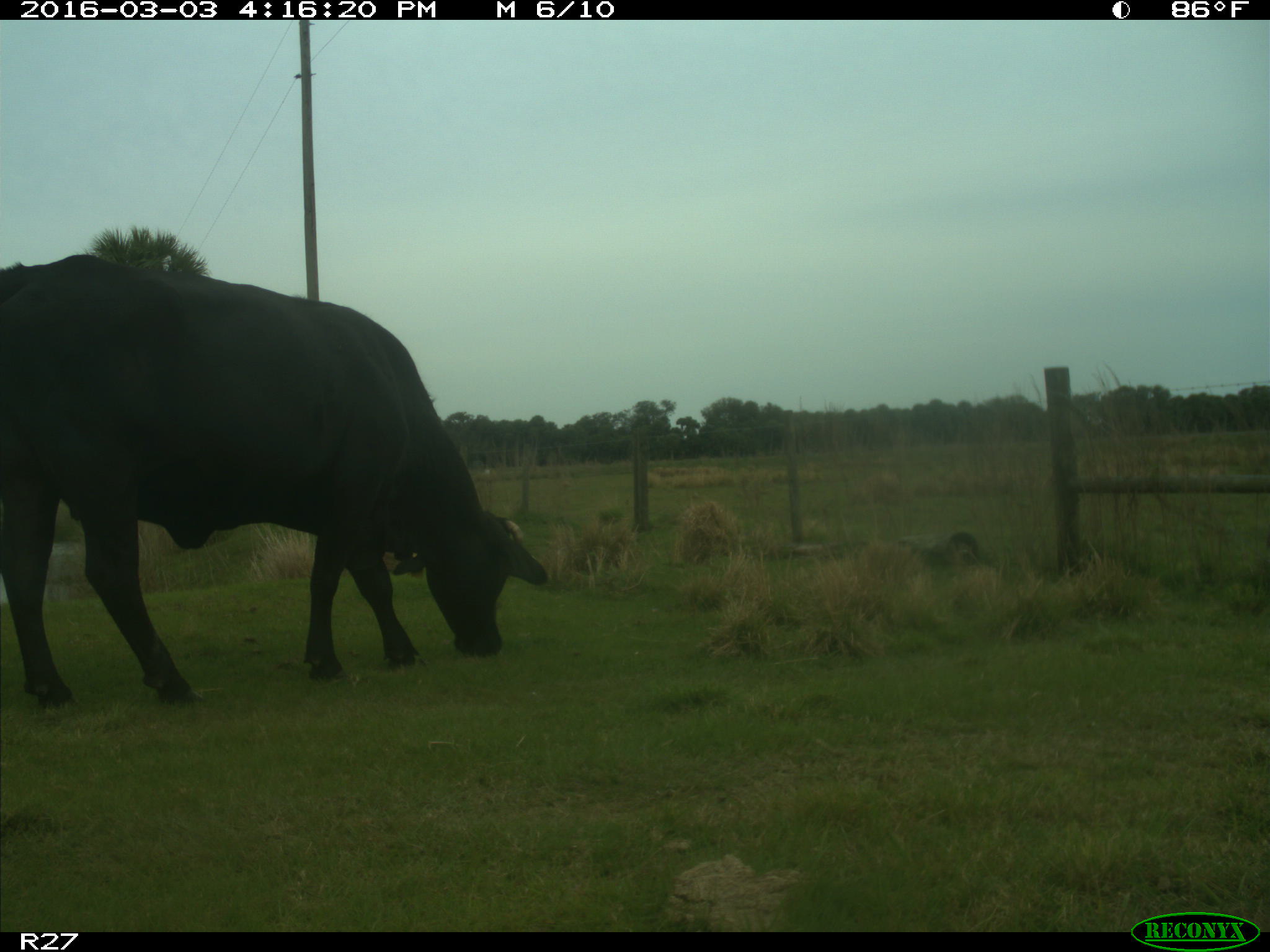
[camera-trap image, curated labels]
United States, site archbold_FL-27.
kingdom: Animalia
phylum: Chordata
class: Mammalia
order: Artiodactyla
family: Bovidae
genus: Bos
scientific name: Bos taurus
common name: domestic cow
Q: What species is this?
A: Bos taurus (domestic cow).